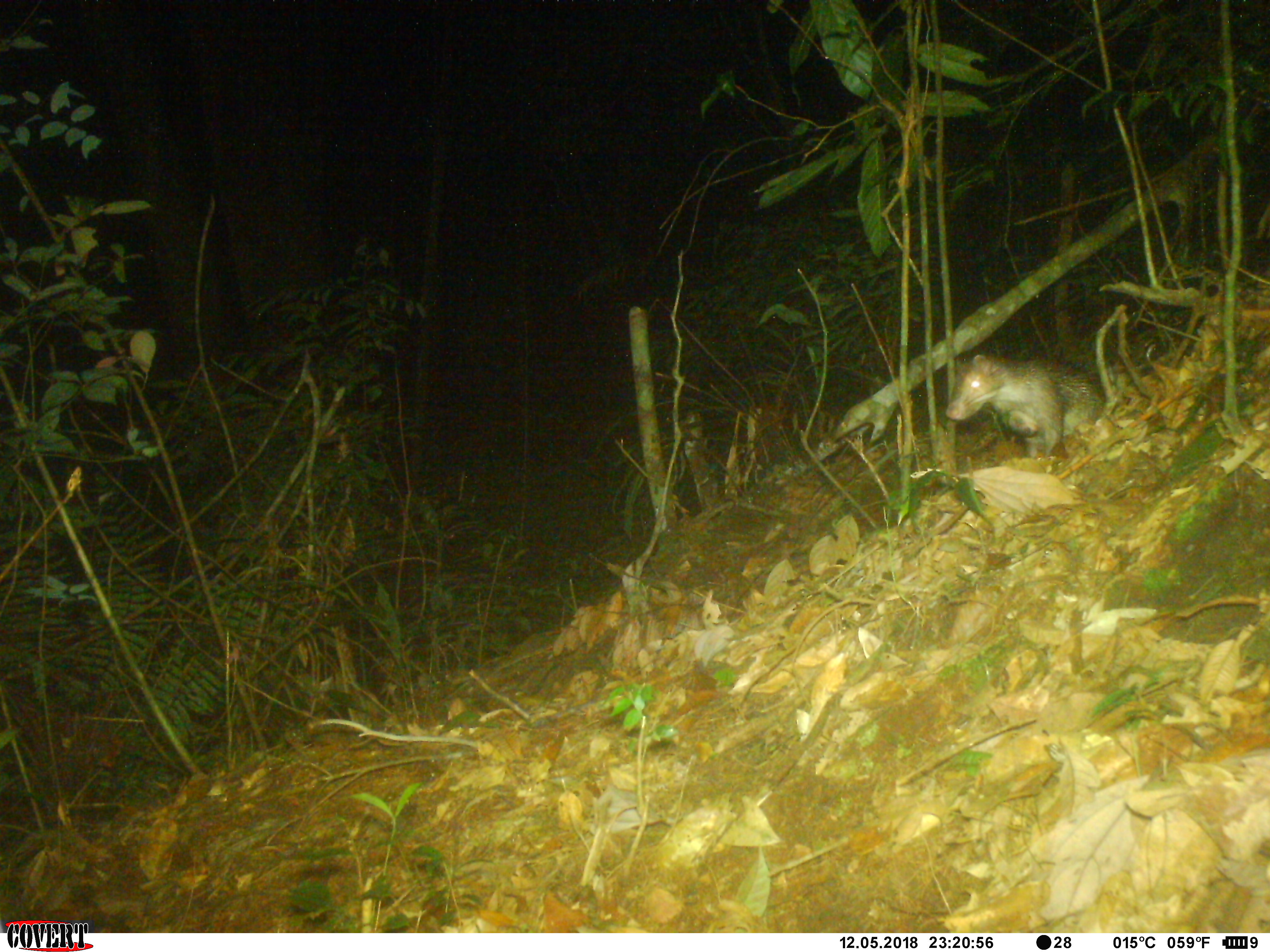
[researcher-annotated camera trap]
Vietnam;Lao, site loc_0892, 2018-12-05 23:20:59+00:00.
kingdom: Animalia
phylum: Chordata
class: Mammalia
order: Rodentia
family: Hystricidae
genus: Atherurus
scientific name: Atherurus macrourus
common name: asiatic brush-tailed porcupine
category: asiatic brush tailed porcupine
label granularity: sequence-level